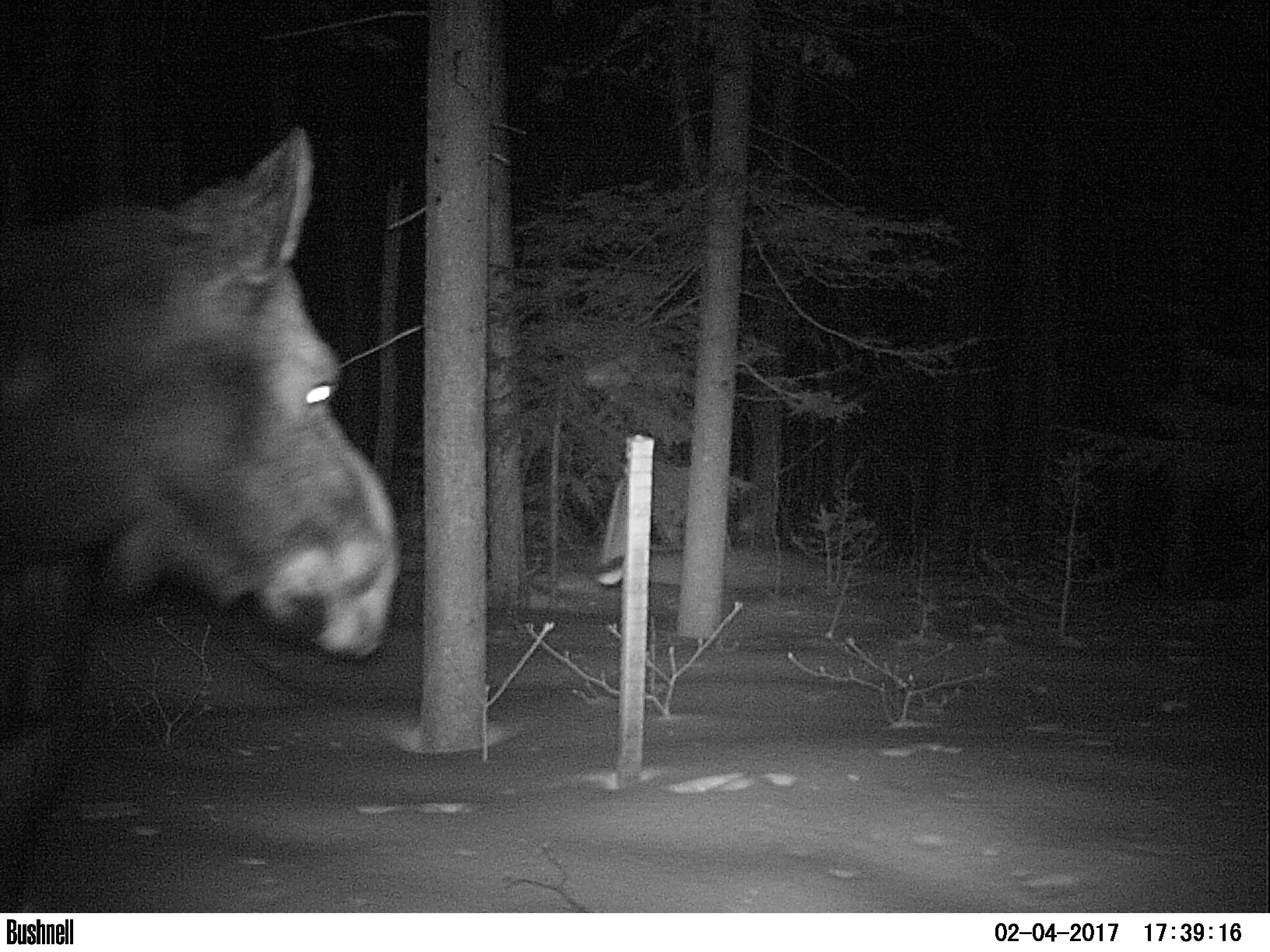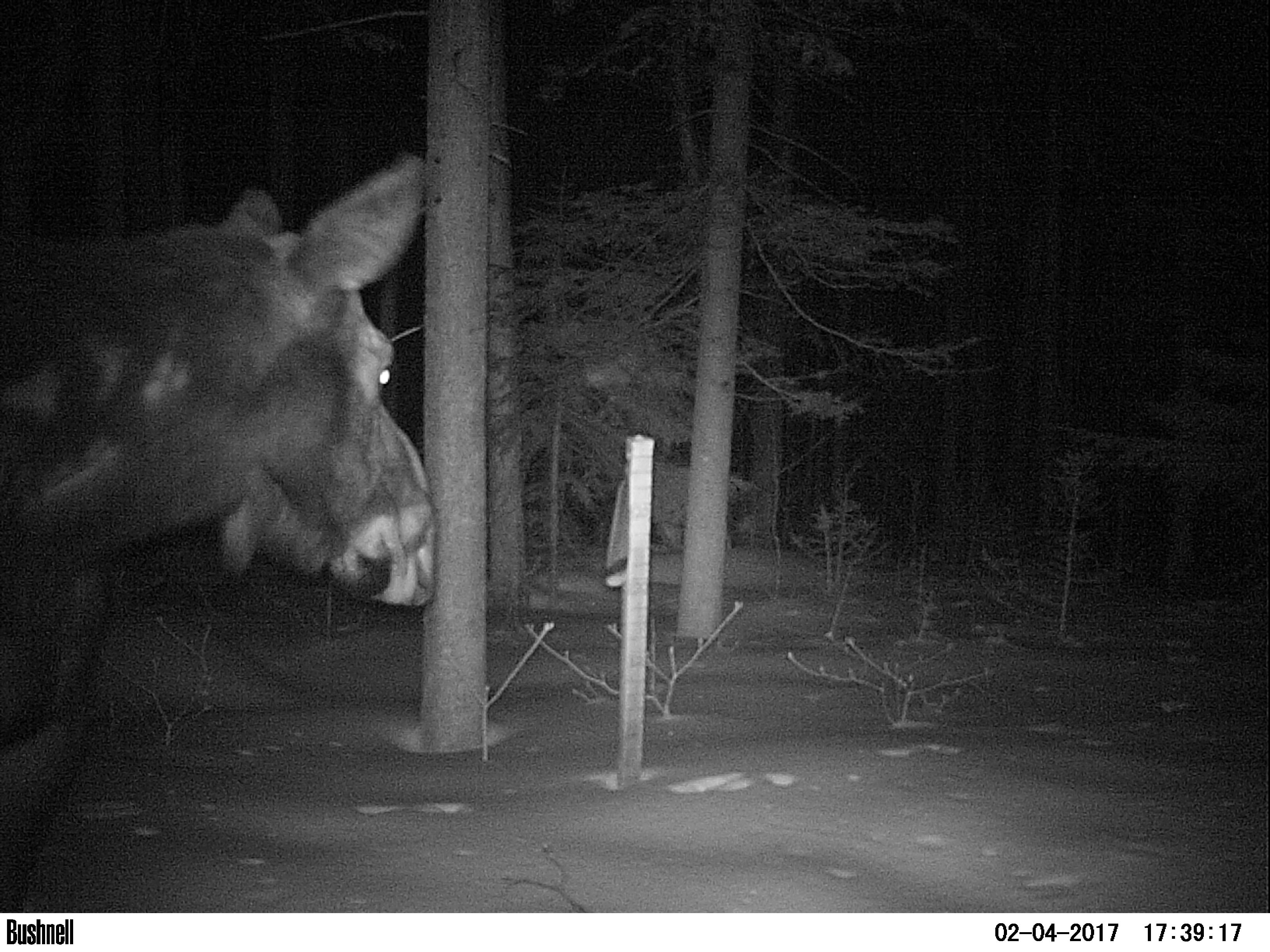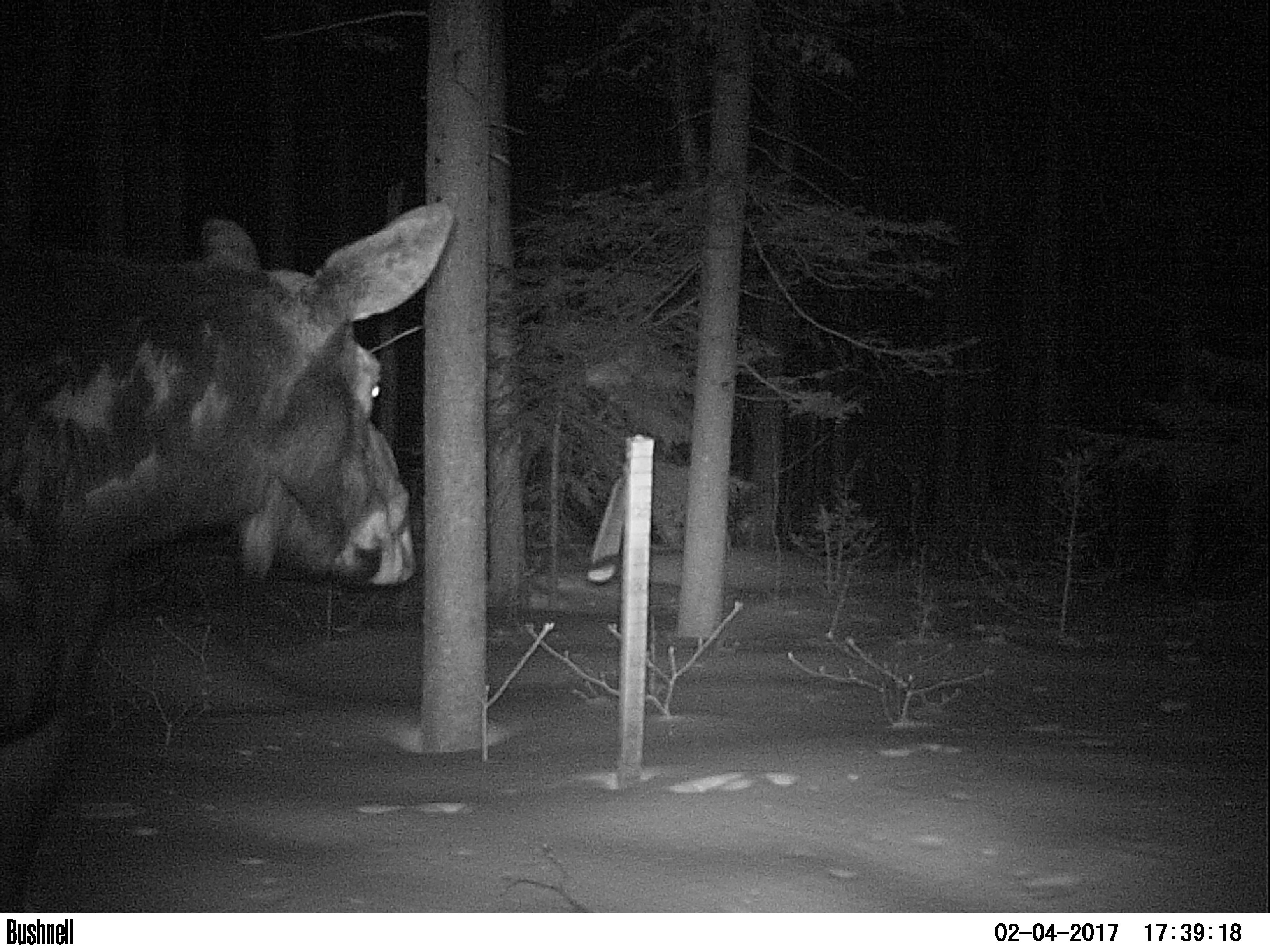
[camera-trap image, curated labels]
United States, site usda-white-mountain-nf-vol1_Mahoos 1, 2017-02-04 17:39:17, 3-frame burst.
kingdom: Animalia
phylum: Chordata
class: Mammalia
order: Artiodactyla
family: Cervidae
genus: Alces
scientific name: Alces alces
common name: moose